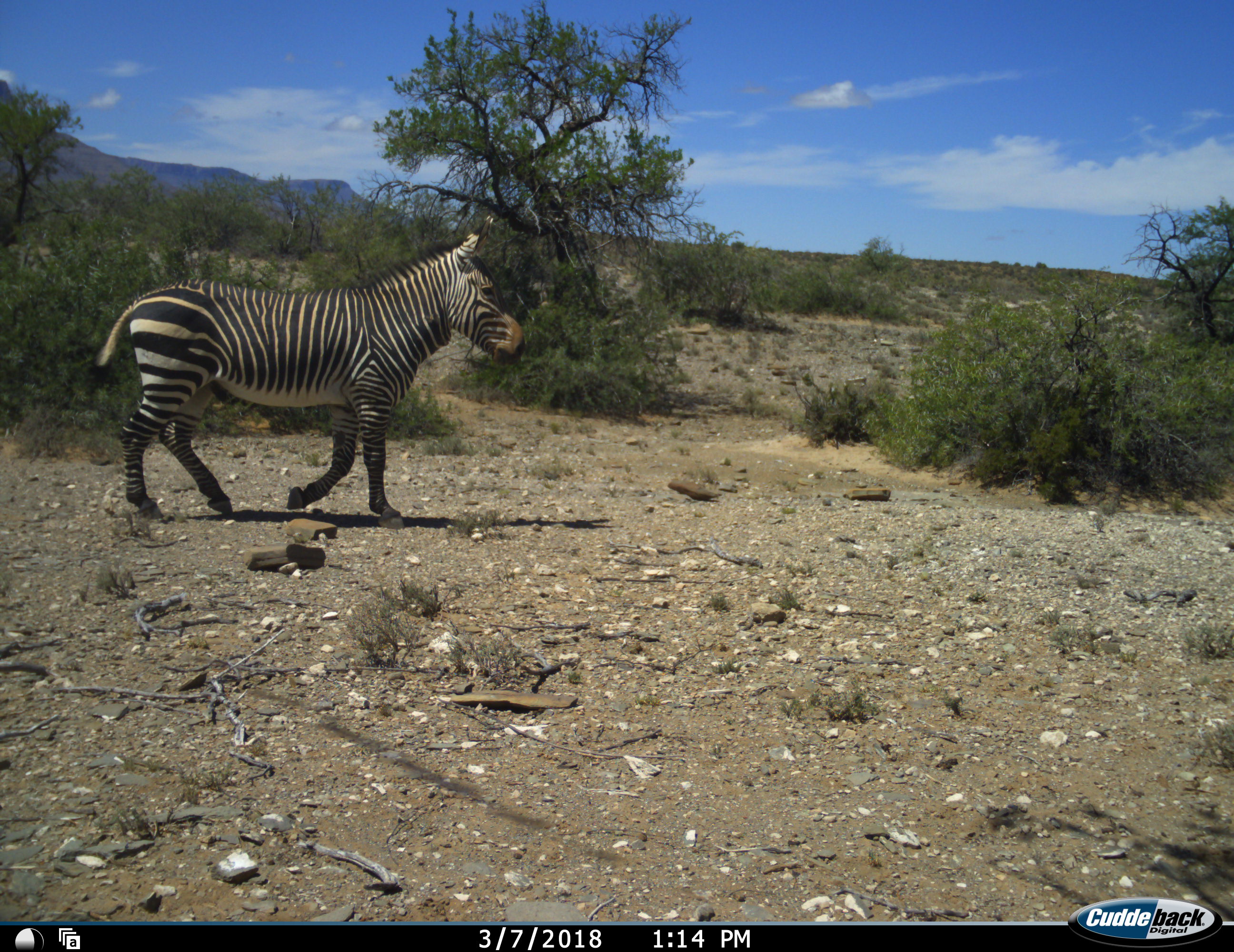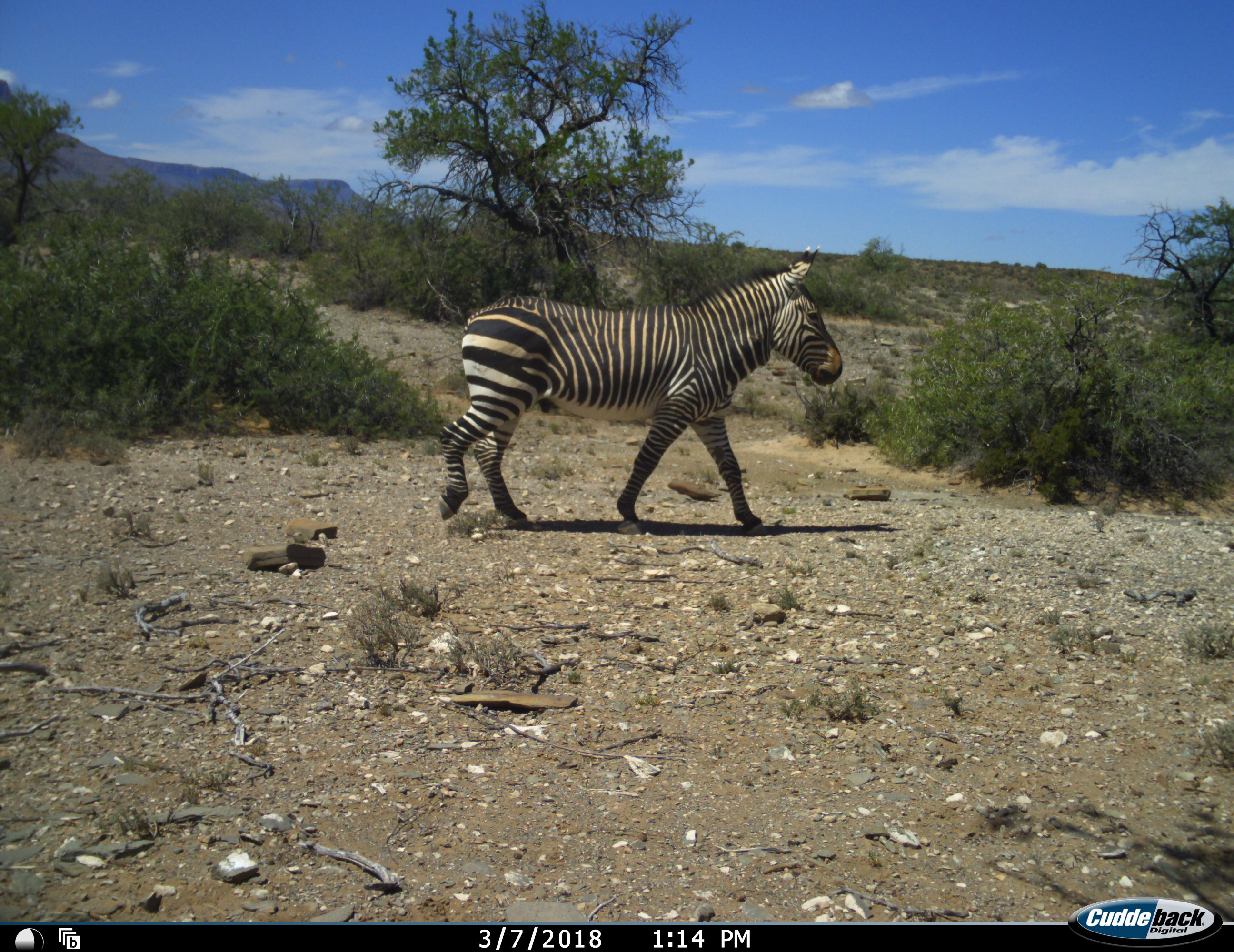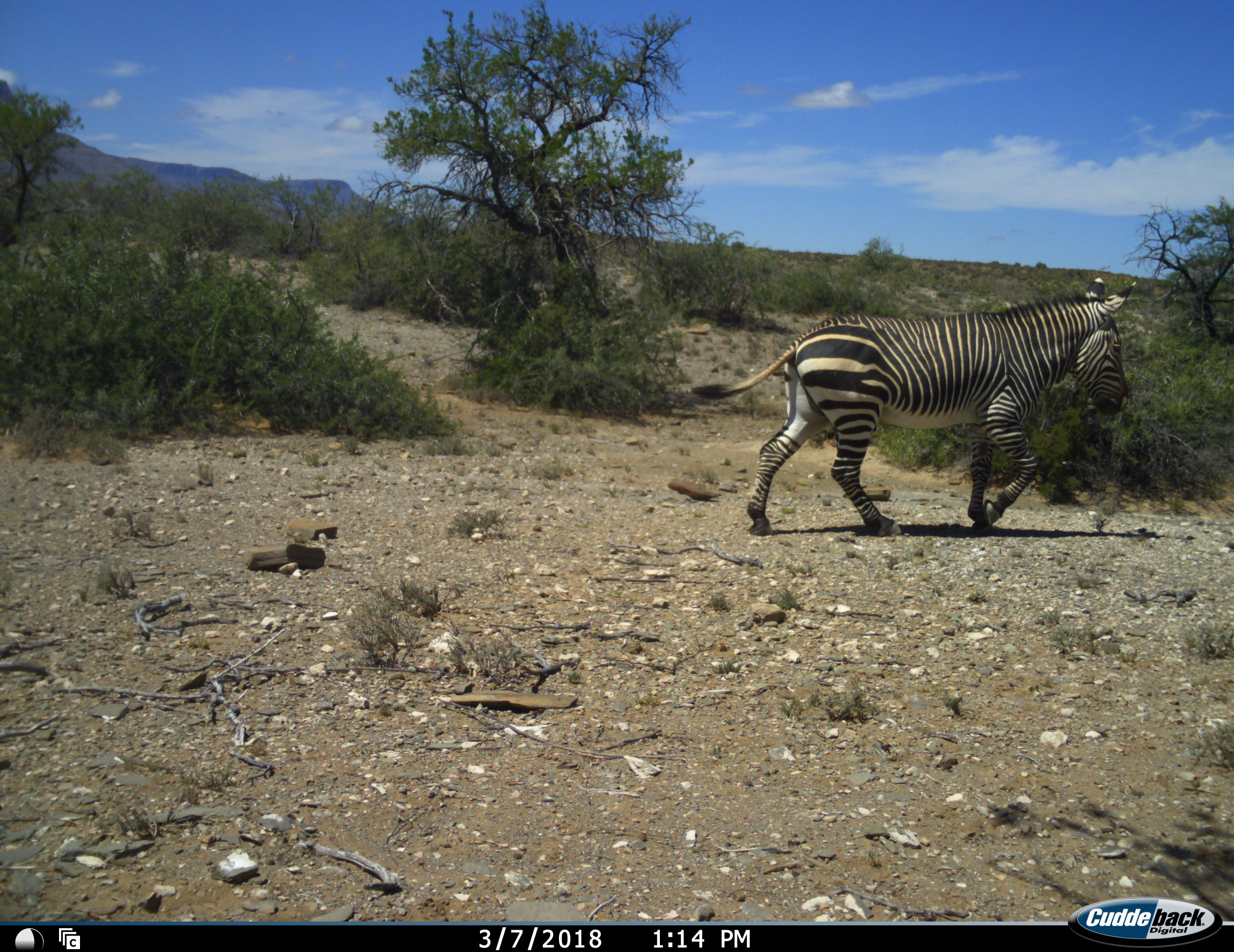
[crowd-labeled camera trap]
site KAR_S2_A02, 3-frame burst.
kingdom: Animalia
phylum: Chordata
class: Mammalia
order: Perissodactyla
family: Equidae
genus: Equus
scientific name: Equus zebra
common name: mountain zebra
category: zebramountain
Zebramountain (mountain zebra) (Equus zebra), count 1. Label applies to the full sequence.